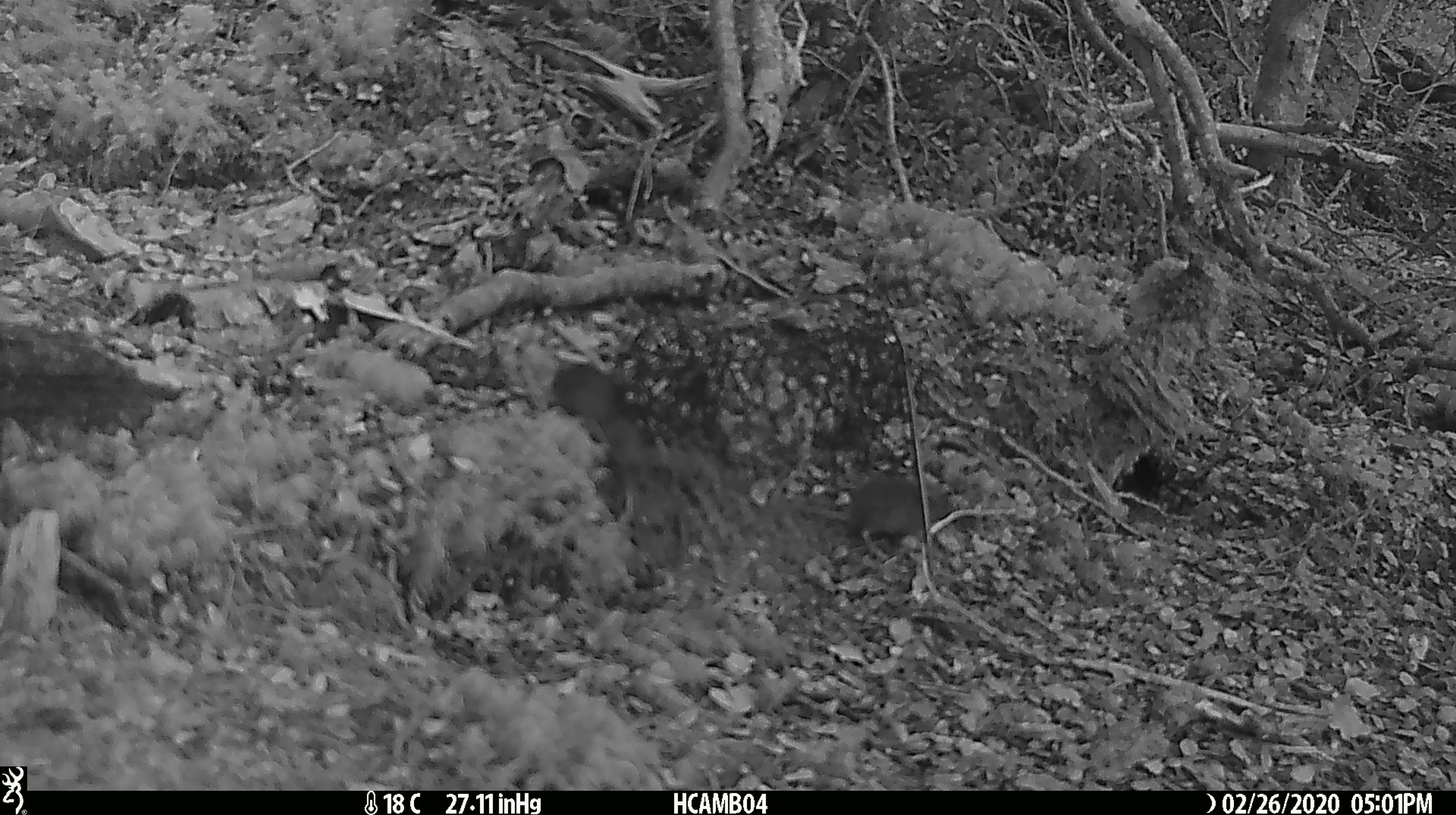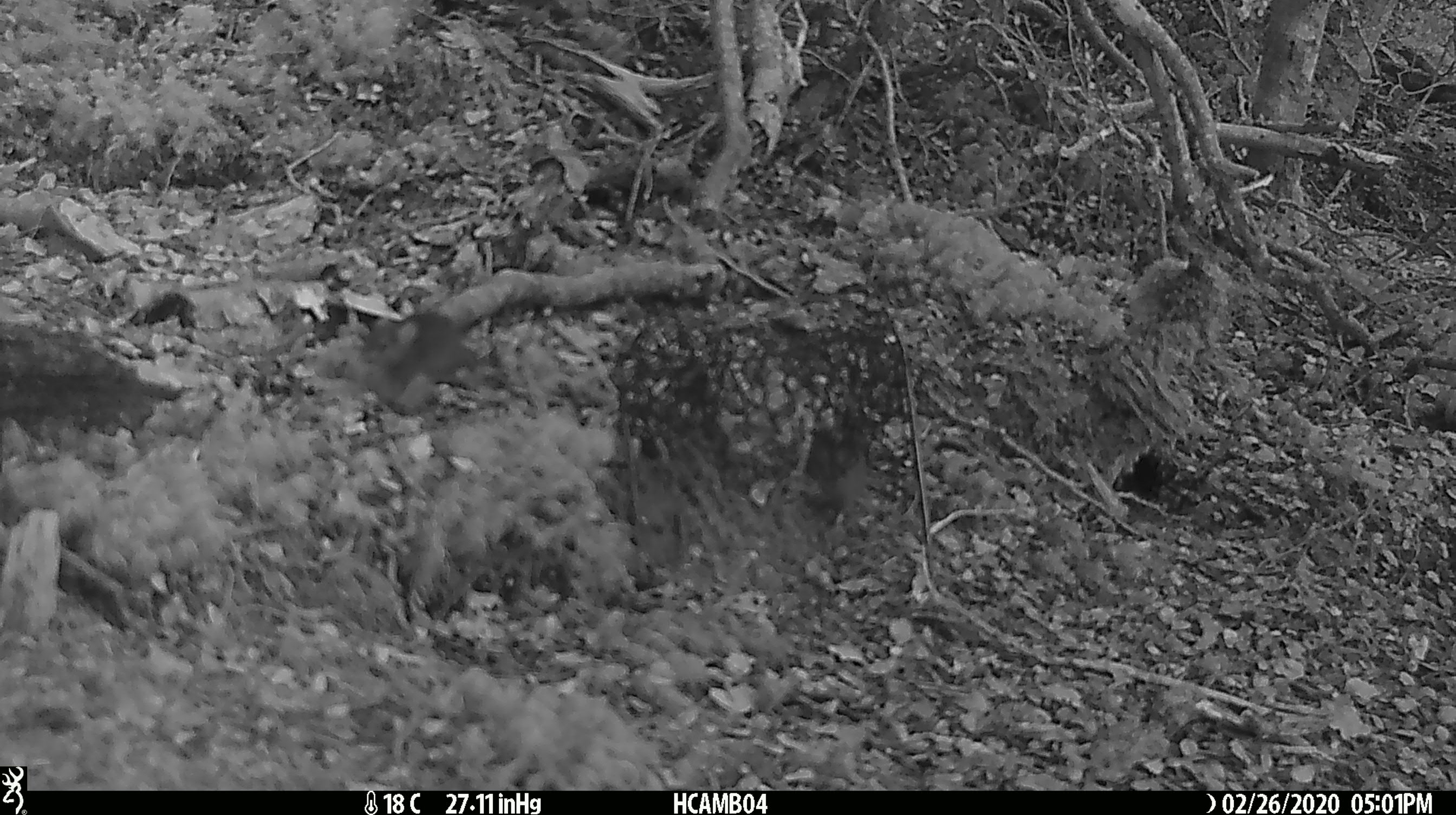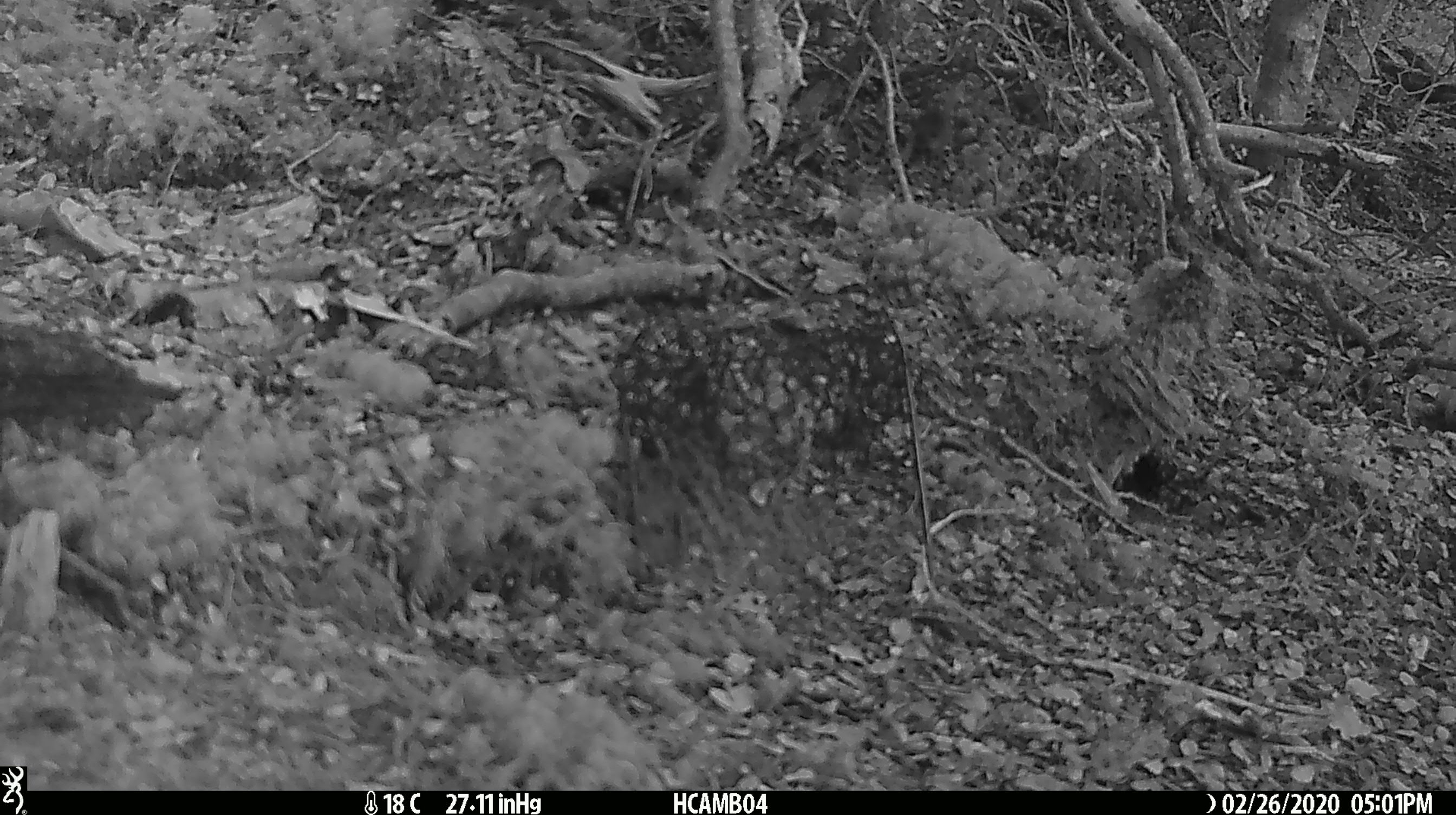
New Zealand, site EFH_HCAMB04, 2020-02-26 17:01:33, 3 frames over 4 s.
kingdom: Animalia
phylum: Chordata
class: Mammalia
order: Rodentia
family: Muridae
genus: Mus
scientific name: Mus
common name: mouse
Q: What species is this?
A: Mouse (Mus).